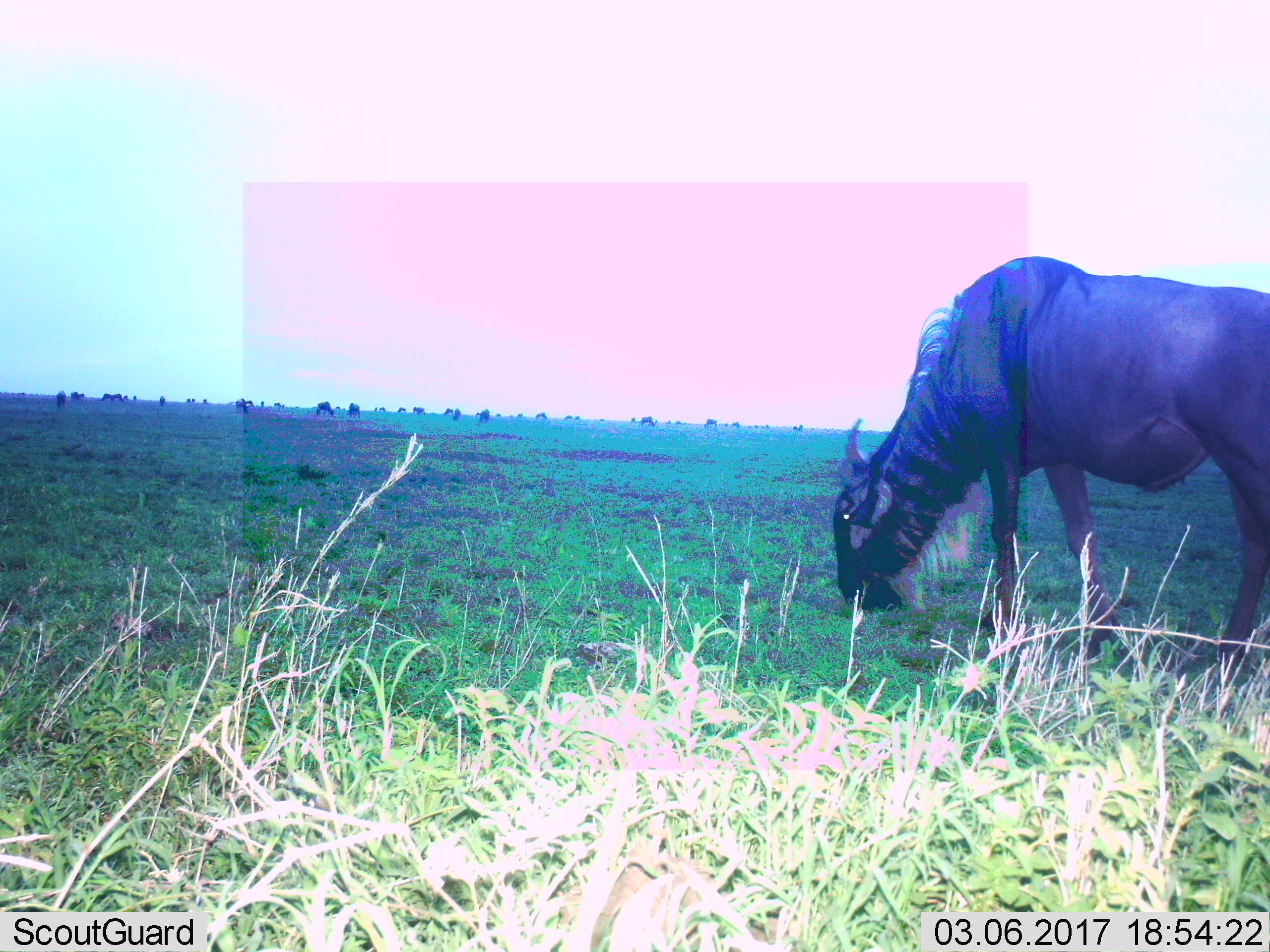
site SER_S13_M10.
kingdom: Animalia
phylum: Chordata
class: Mammalia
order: Artiodactyla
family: Bovidae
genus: Connochaetes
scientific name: Connochaetes taurinus taurinus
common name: blue wildebeest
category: wildebeestblue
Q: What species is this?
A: Wildebeestblue (blue wildebeest) (Connochaetes taurinus taurinus).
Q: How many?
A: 11-50.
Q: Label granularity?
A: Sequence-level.